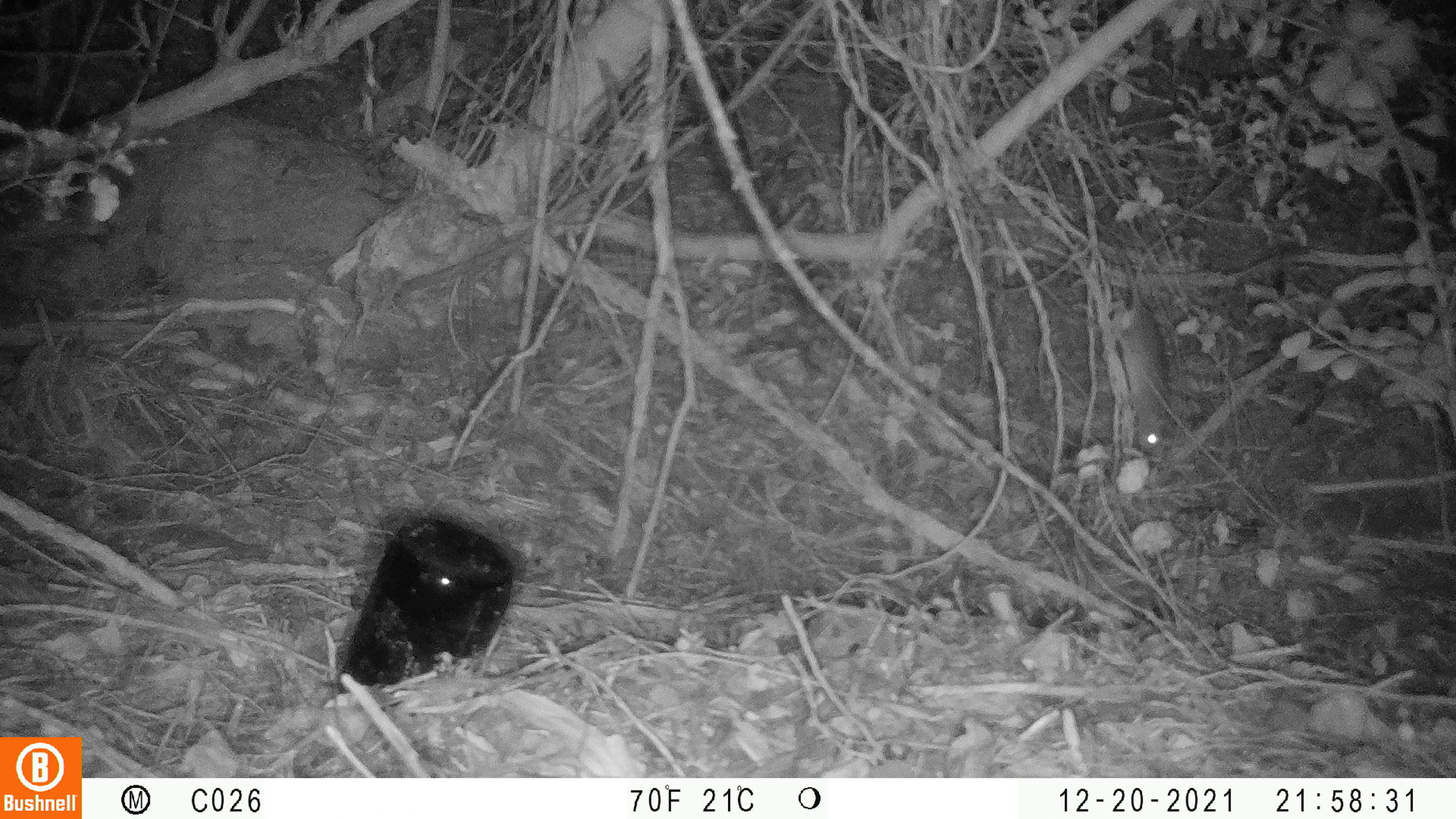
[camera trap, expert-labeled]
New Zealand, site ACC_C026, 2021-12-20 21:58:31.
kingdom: Animalia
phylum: Chordata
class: Mammalia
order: Rodentia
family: Muridae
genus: Rattus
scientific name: Rattus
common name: rat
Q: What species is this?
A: Rat (Rattus).